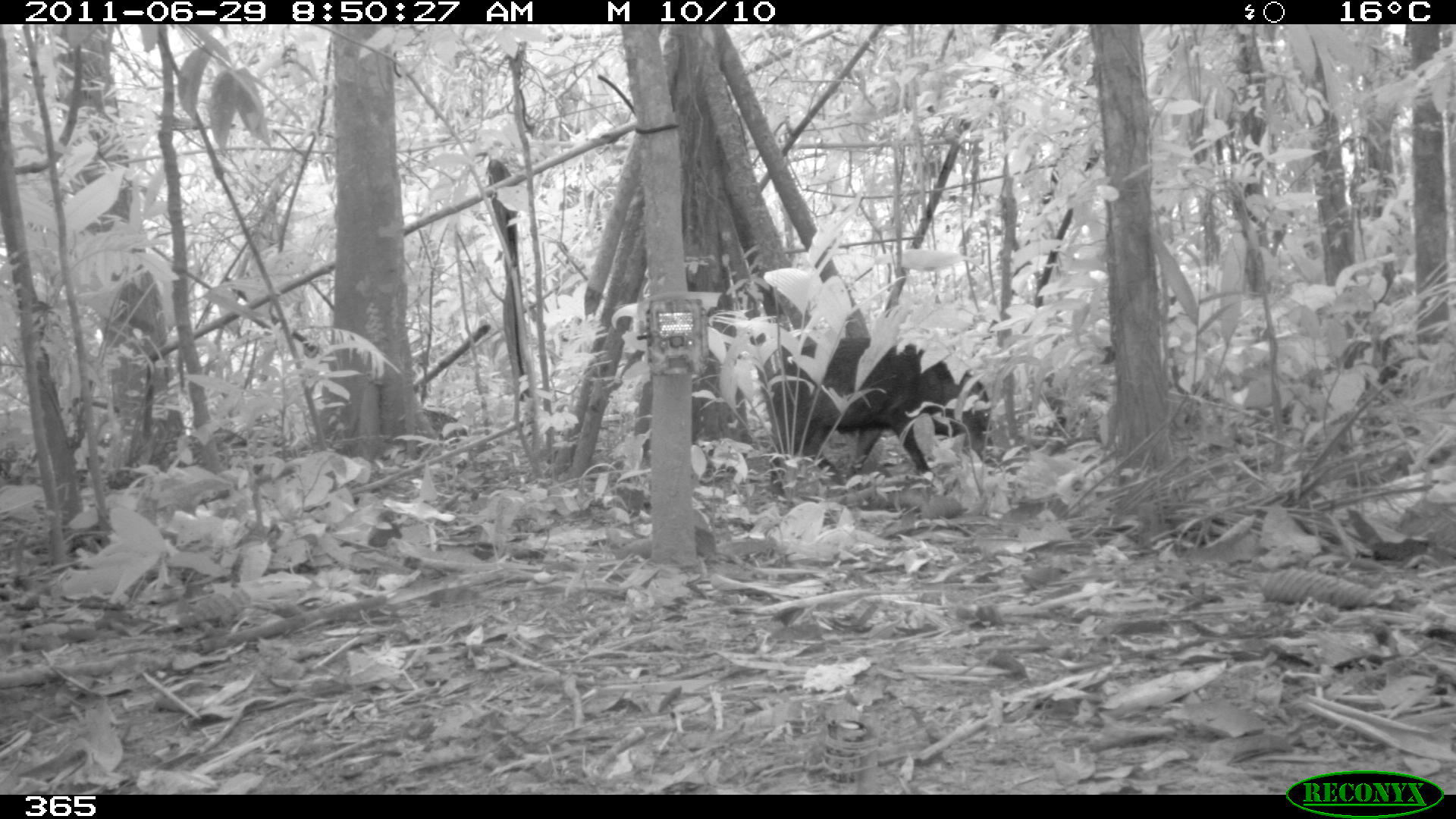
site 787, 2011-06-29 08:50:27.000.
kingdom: Animalia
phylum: Chordata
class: Mammalia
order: Artiodactyla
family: Tayassuidae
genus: Tayassu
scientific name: Tayassu pecari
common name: white-lipped peccary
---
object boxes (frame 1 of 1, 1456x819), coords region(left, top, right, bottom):
tayassu pecari: region(763, 335, 991, 504)